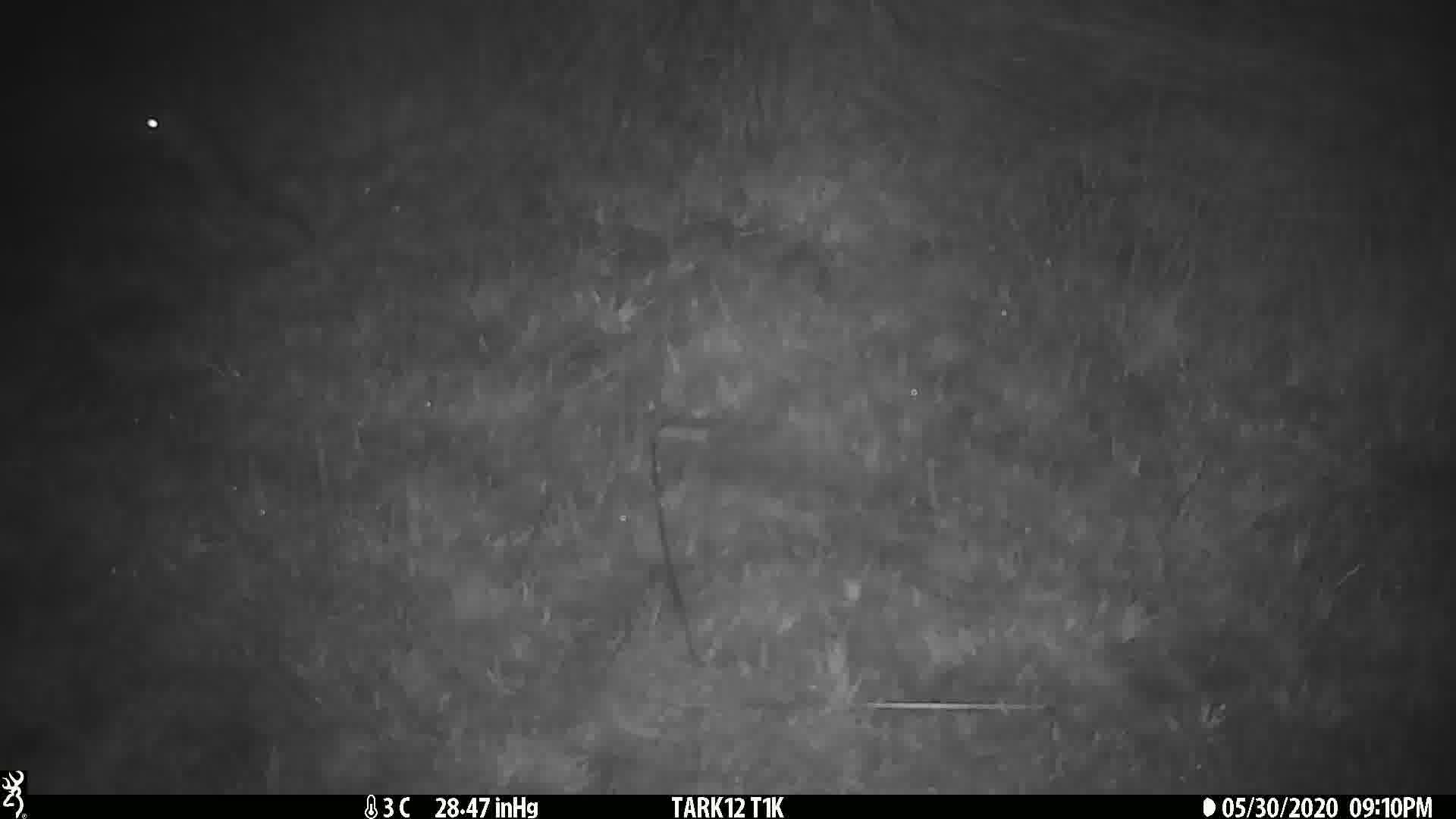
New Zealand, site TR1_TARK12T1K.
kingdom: Animalia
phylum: Chordata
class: Mammalia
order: Rodentia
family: Muridae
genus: Rattus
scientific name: Rattus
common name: rat